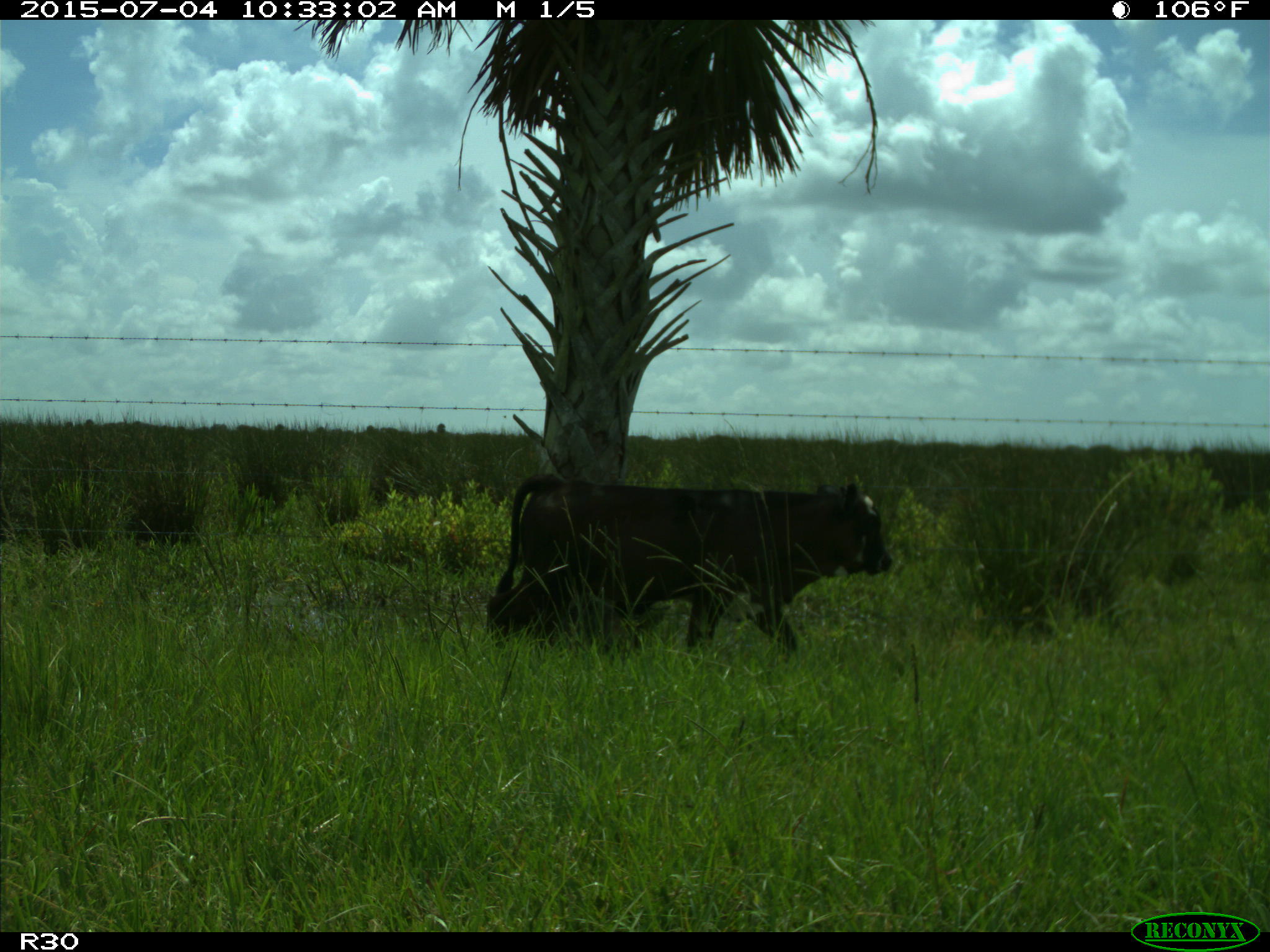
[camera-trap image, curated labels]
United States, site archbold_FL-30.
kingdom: Animalia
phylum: Chordata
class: Mammalia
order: Artiodactyla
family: Bovidae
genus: Bos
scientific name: Bos taurus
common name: domestic cow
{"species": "Bos taurus (domestic cow)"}